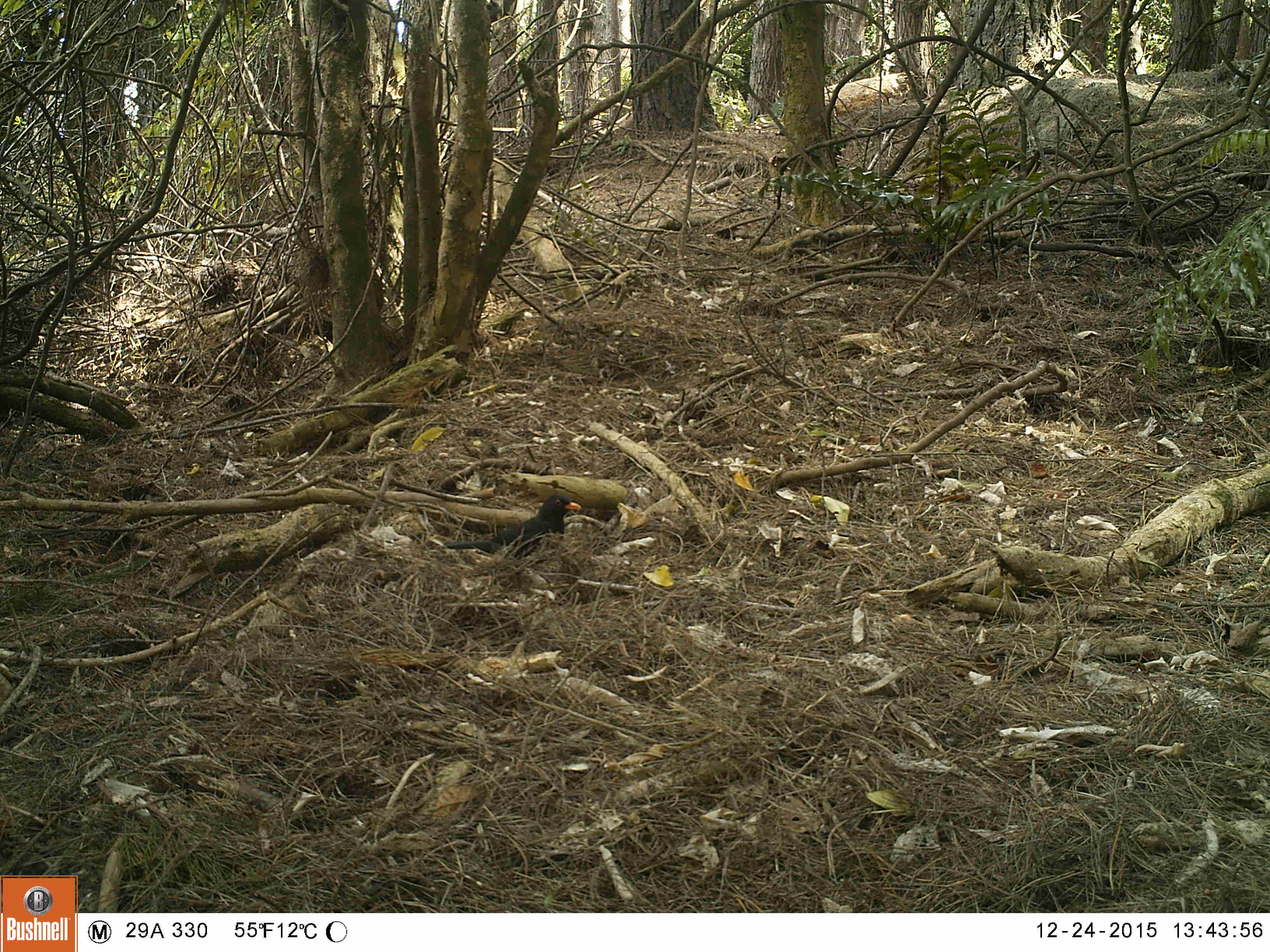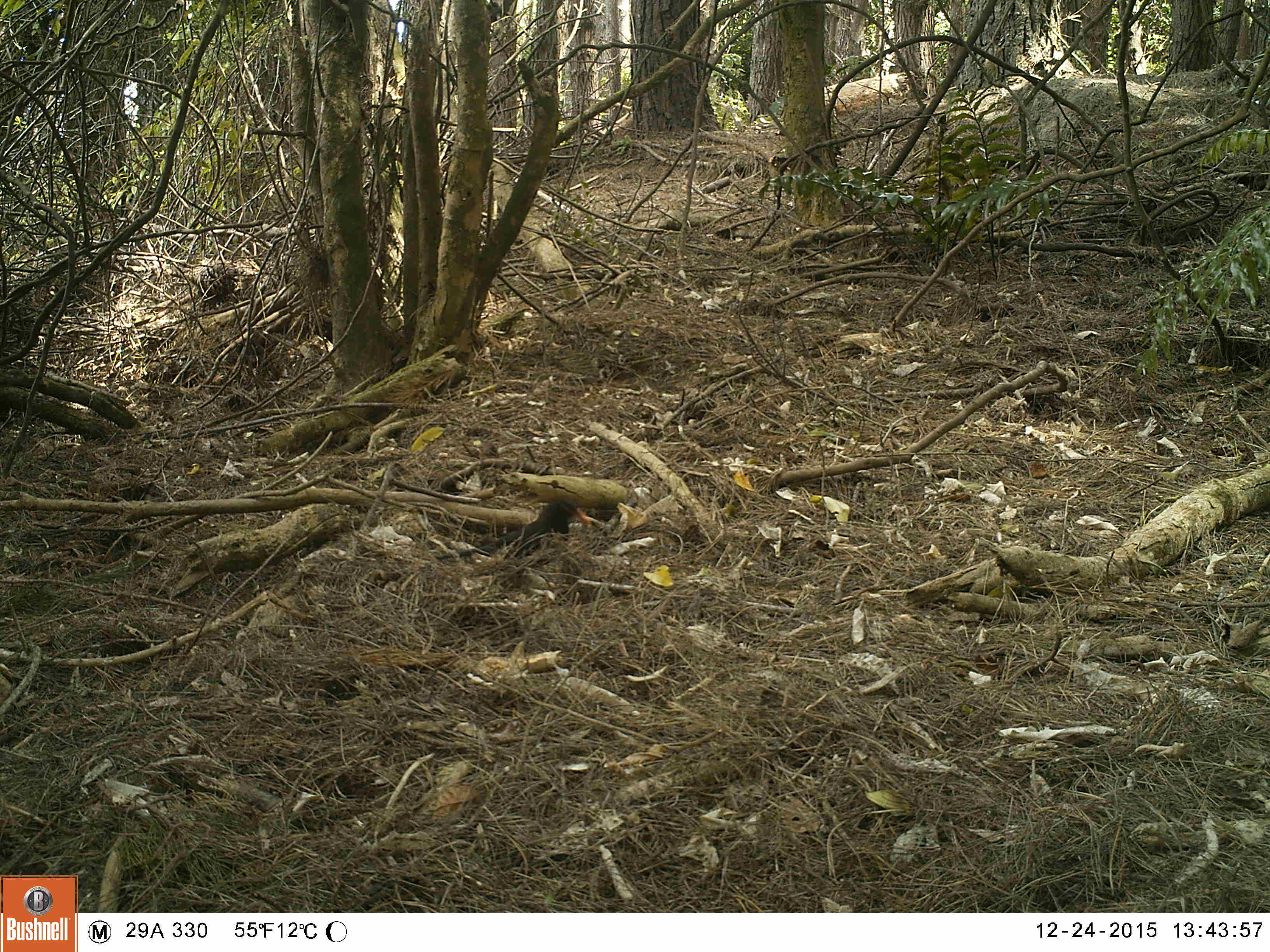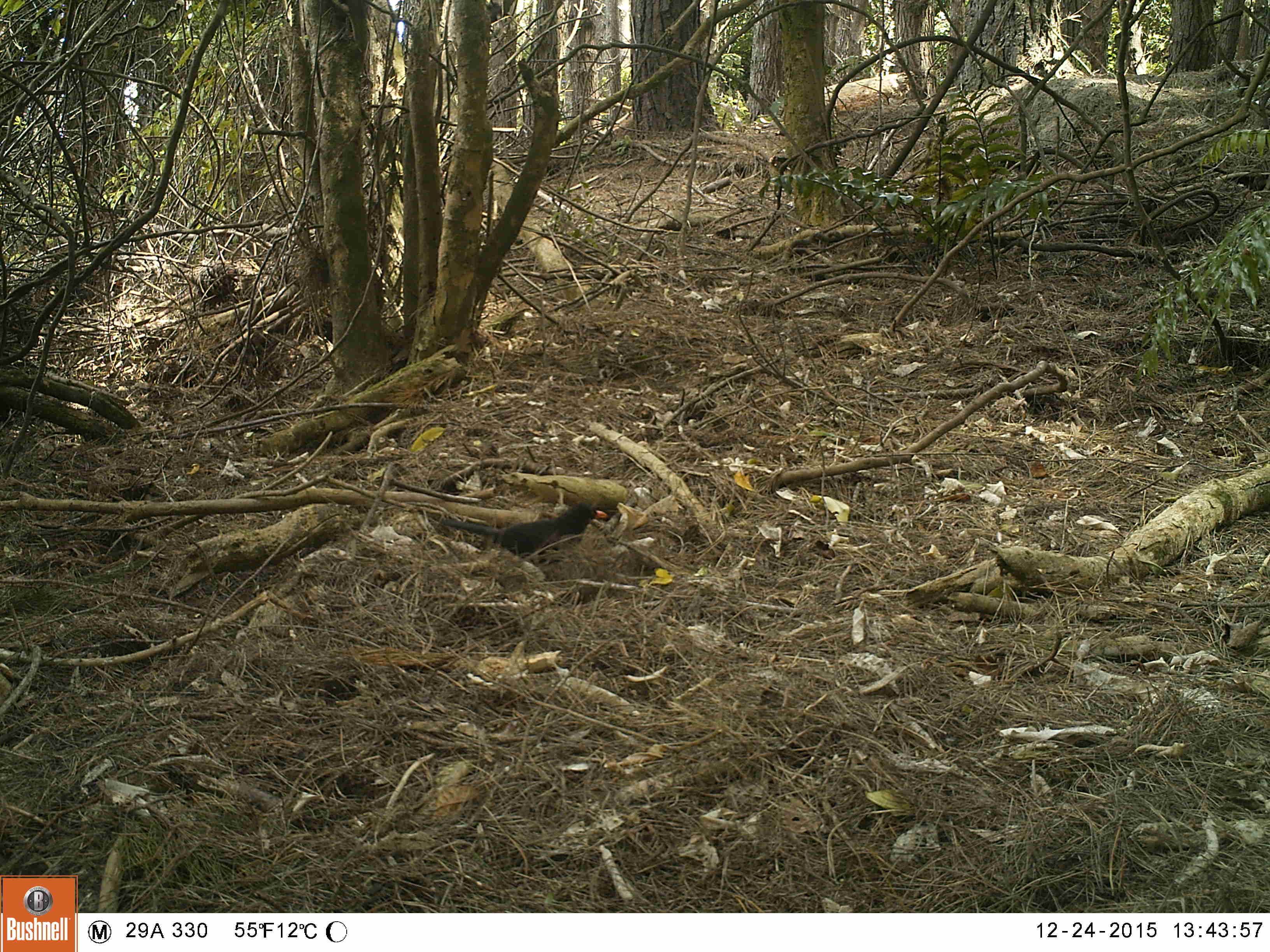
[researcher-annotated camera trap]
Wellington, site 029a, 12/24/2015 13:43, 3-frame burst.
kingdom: Animalia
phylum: Chordata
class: Aves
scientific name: Aves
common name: bird